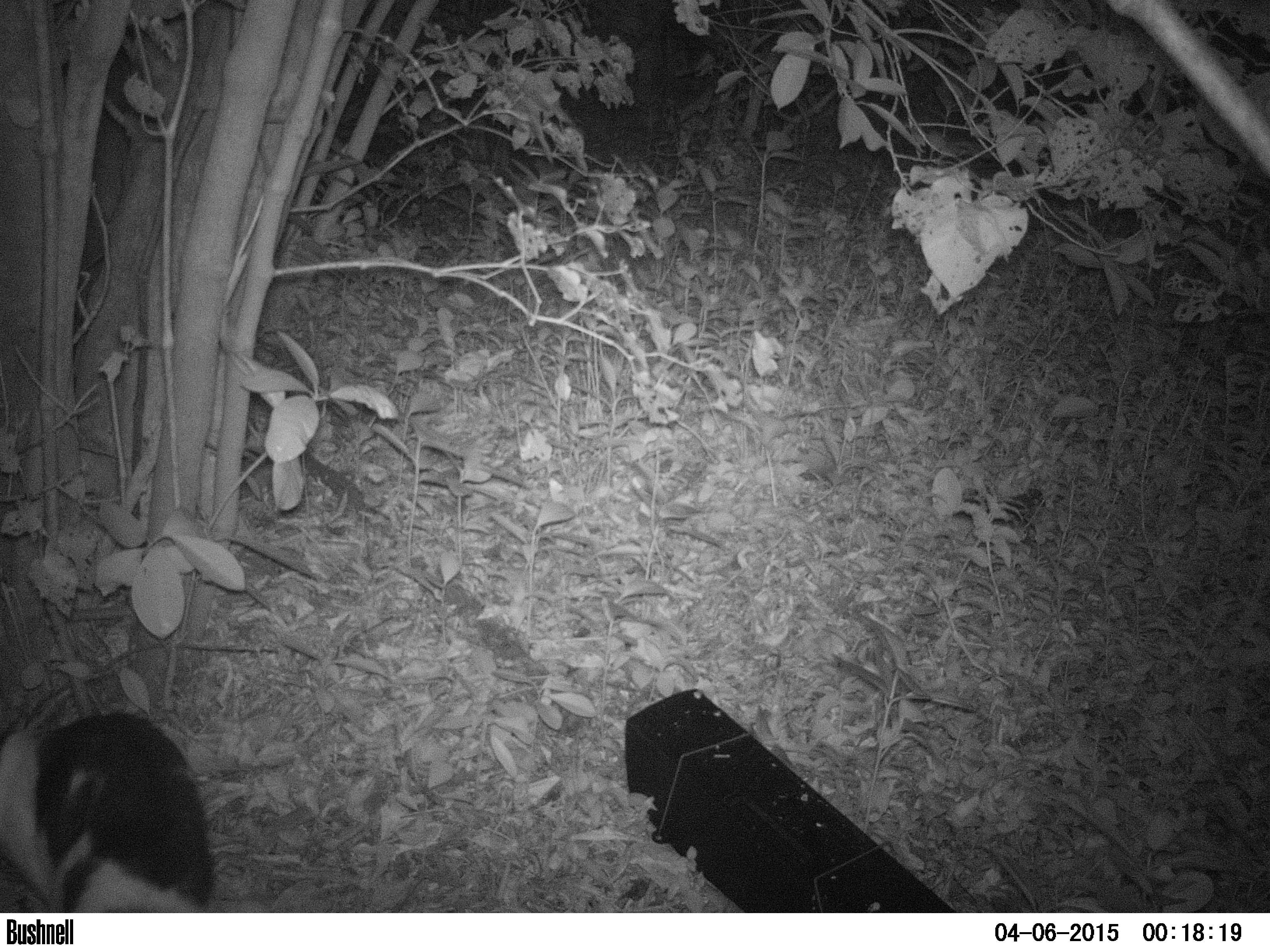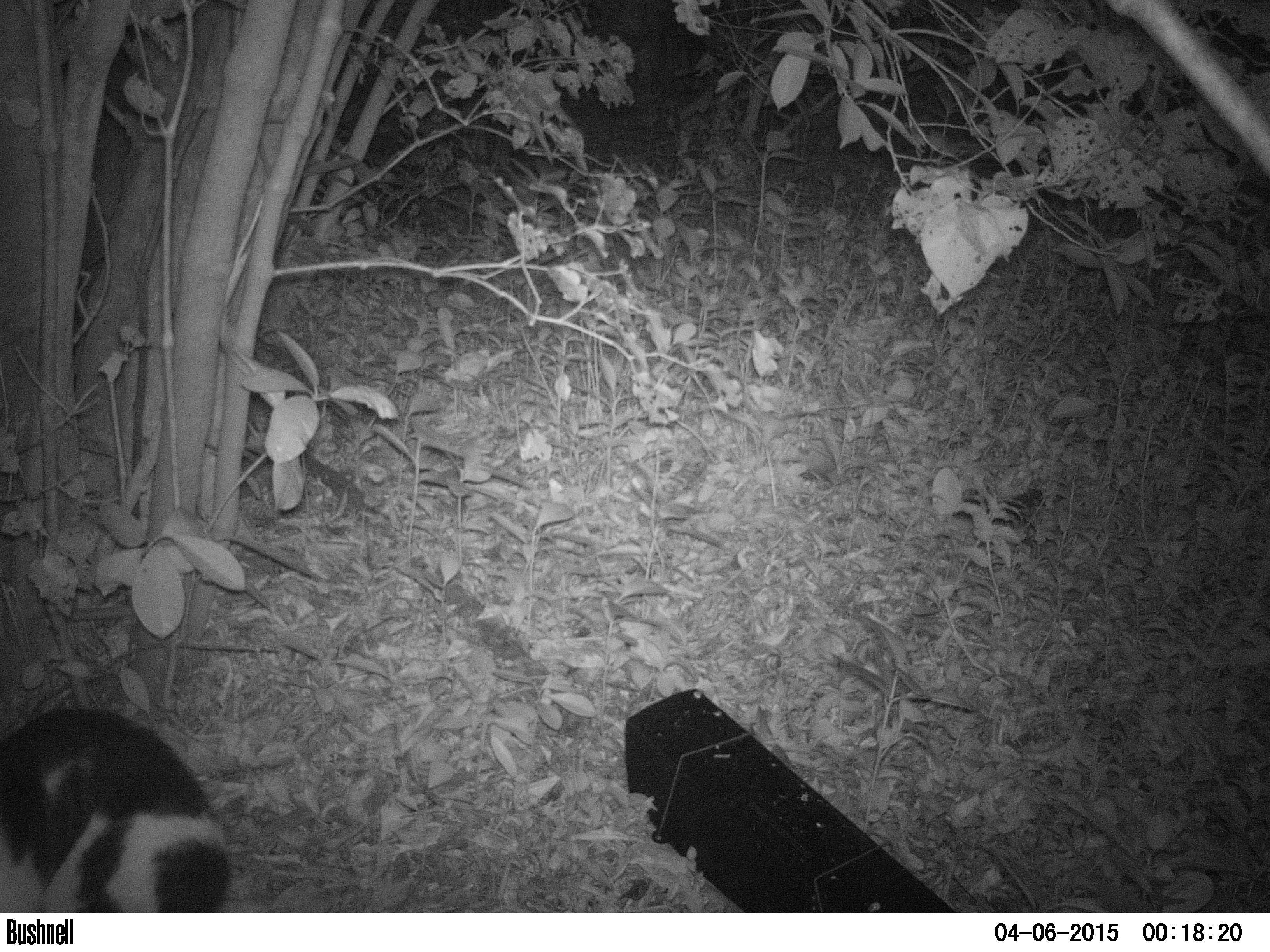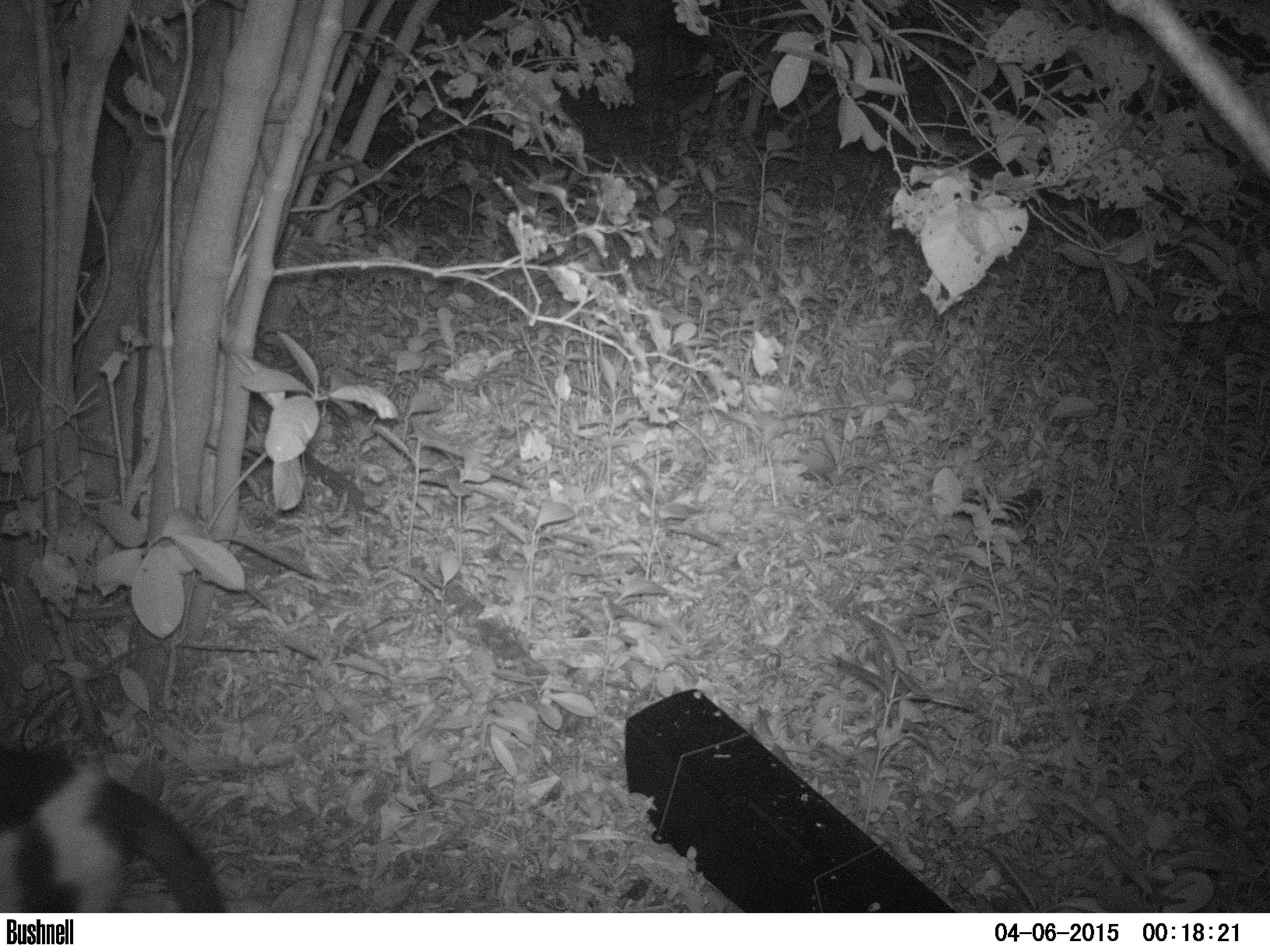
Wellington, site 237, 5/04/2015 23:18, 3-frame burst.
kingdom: Animalia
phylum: Chordata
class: Mammalia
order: Carnivora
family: Felidae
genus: Felis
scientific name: Felis catus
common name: cat